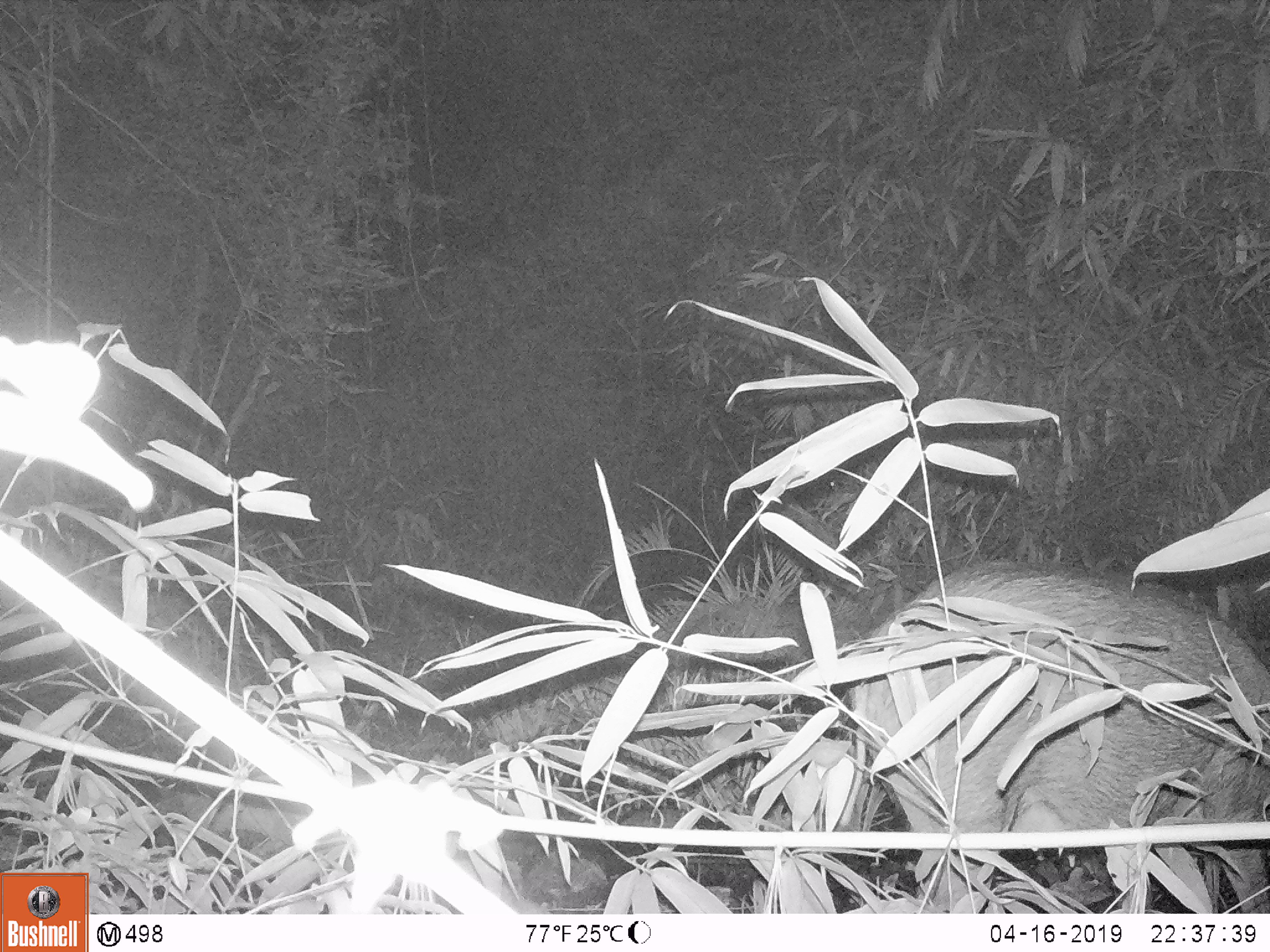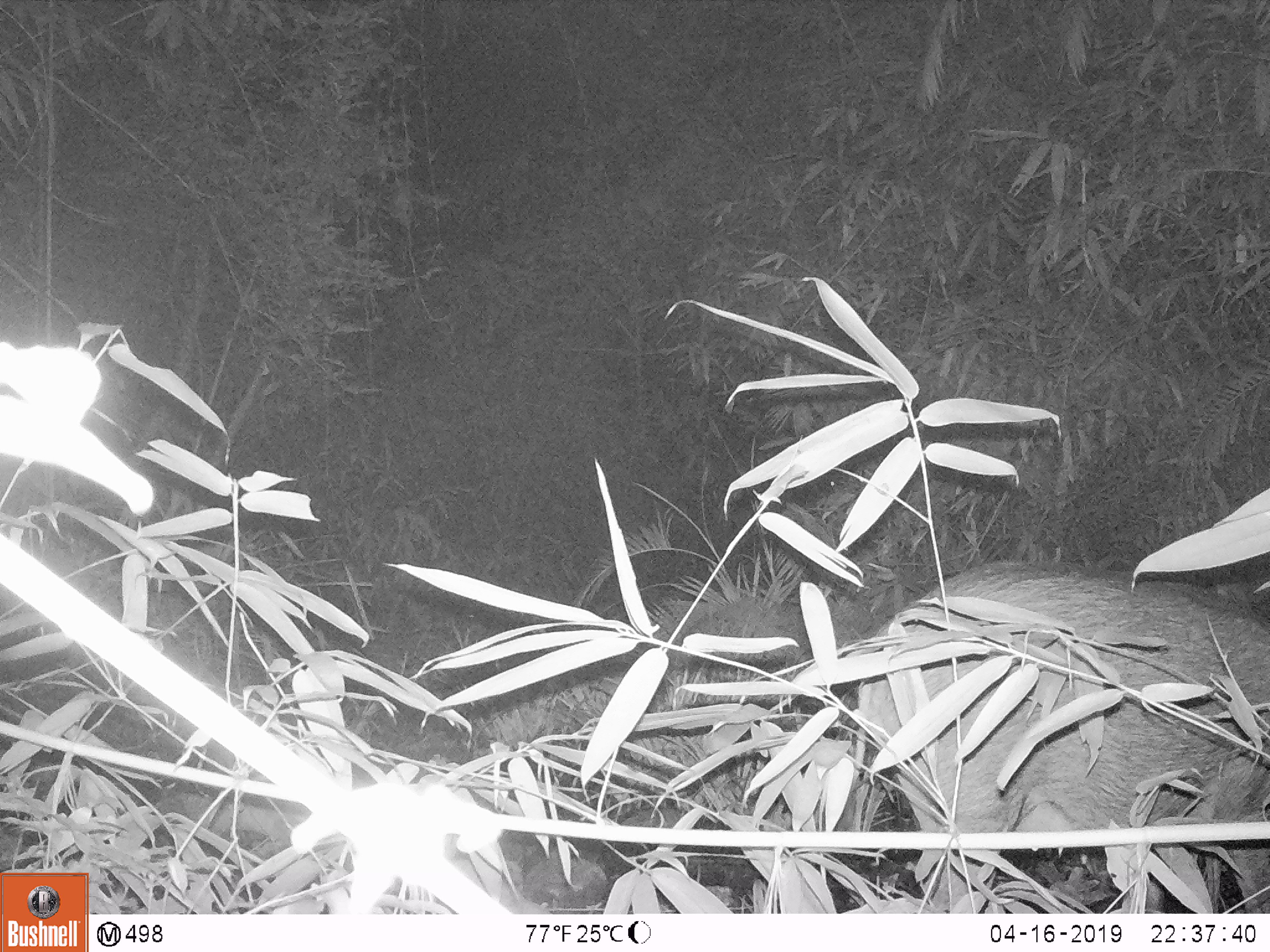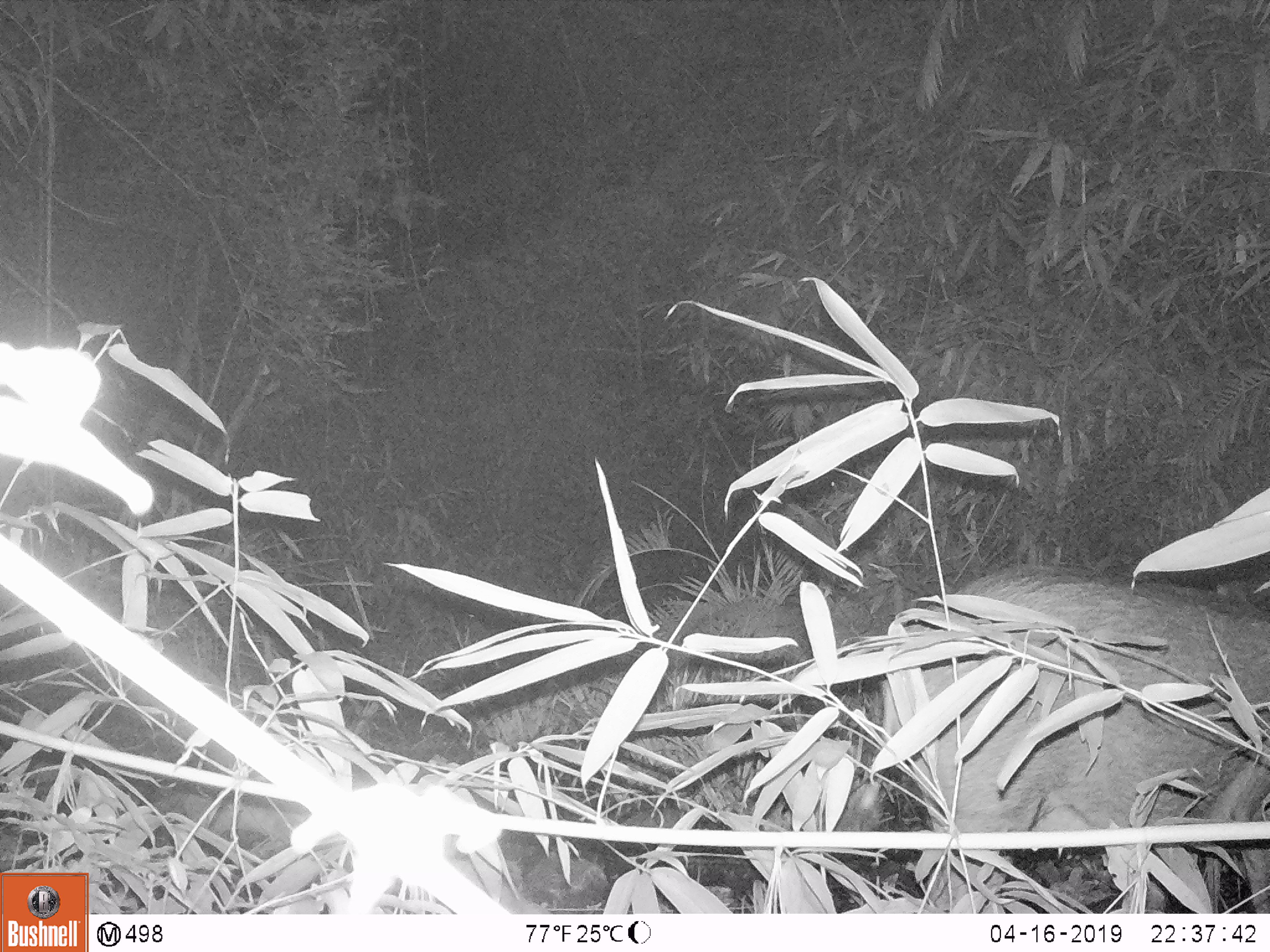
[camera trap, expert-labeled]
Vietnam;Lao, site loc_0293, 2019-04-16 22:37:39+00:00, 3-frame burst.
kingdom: Animalia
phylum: Chordata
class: Mammalia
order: Artiodactyla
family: Suidae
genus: Sus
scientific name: Sus scrofa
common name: eurasian wild pig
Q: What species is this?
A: Eurasian wild pig (Sus scrofa).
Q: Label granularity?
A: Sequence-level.